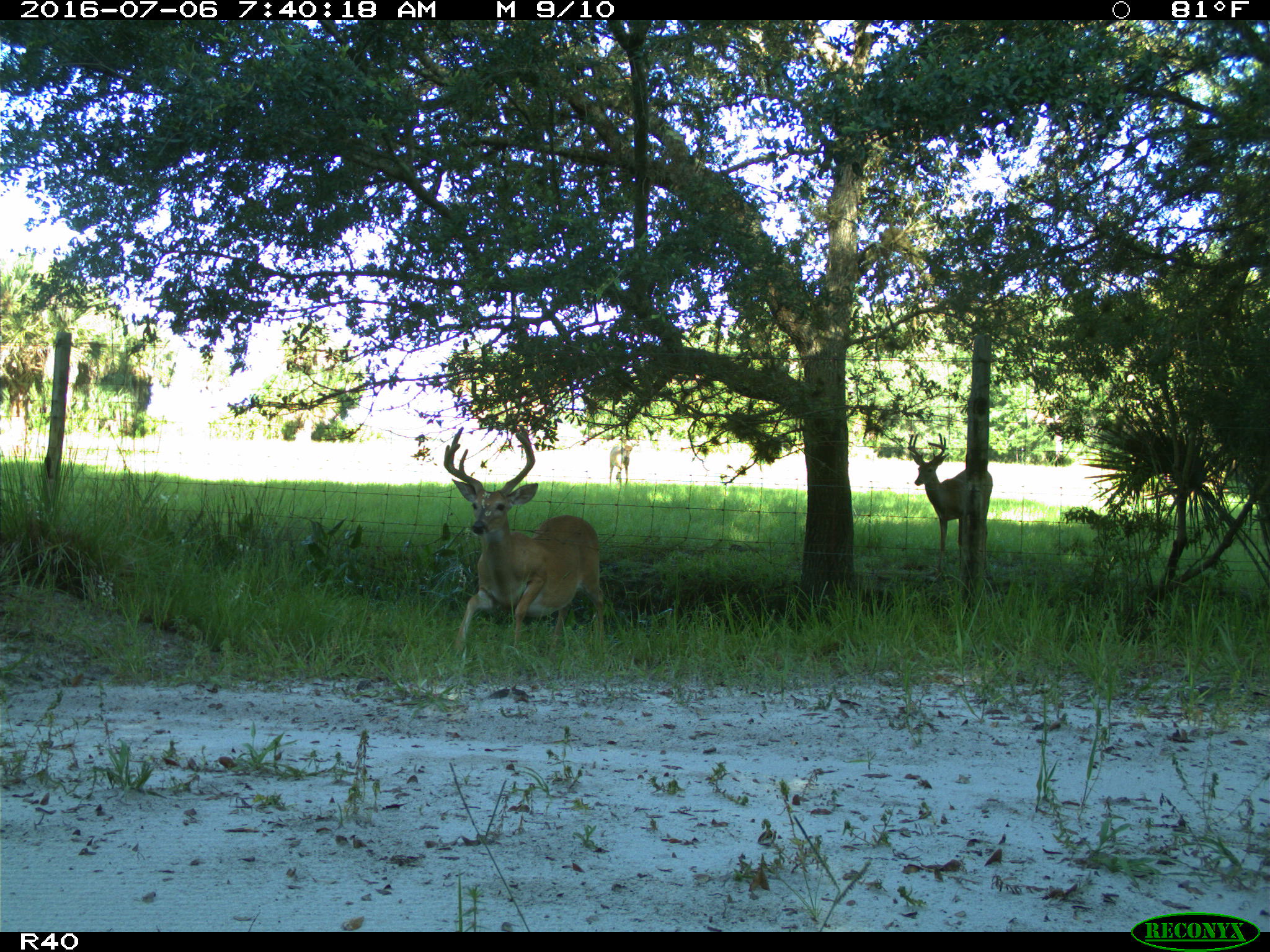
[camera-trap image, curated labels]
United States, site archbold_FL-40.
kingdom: Animalia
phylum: Chordata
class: Mammalia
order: Artiodactyla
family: Cervidae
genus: Odocoileus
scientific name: Odocoileus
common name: deer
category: unidentified deer